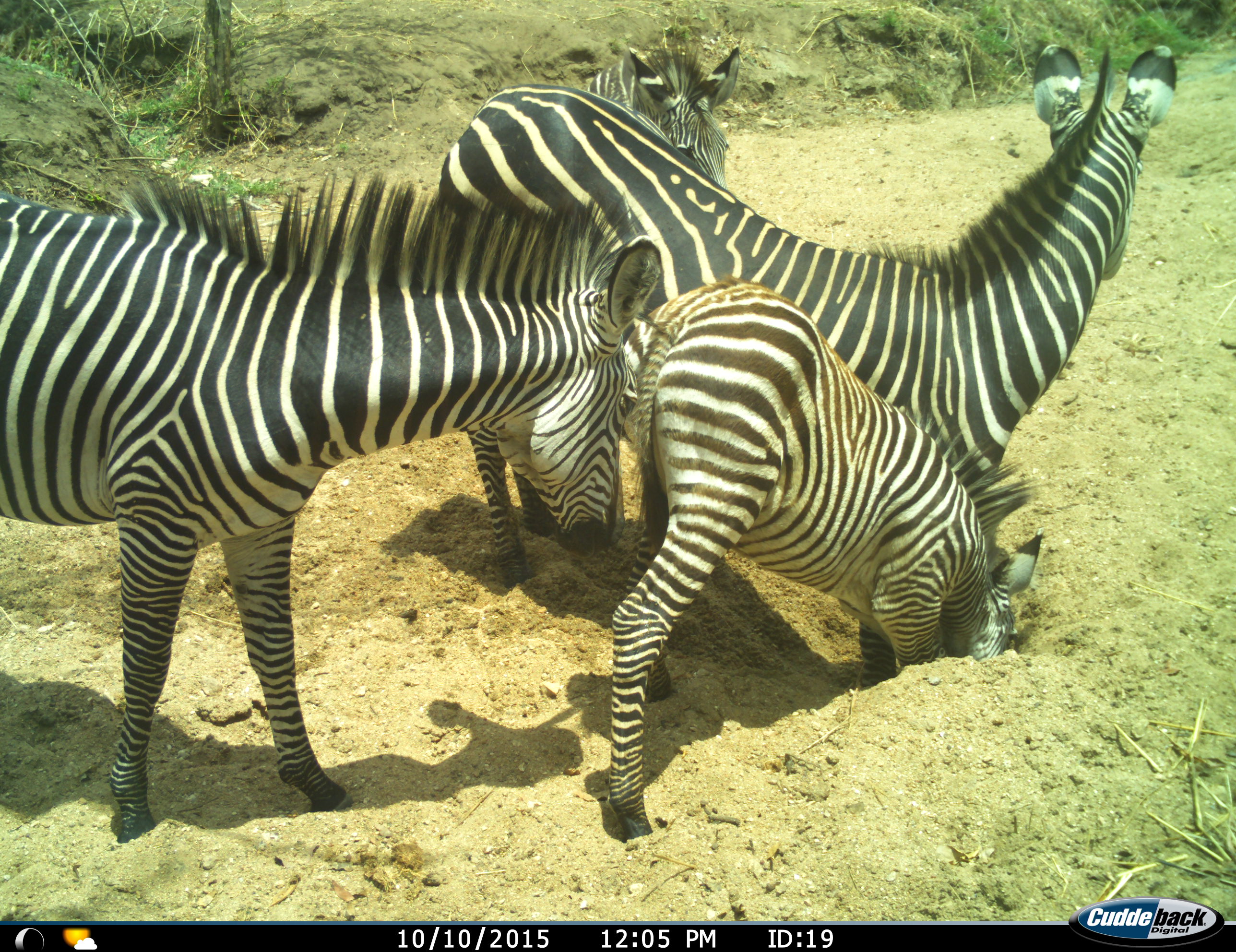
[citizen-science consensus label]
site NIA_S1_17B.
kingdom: Animalia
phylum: Chordata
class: Mammalia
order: Perissodactyla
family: Equidae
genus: Equus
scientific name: Equus quagga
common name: plains zebra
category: zebraplains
Zebraplains (plains zebra) (Equus quagga), count 4. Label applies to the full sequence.